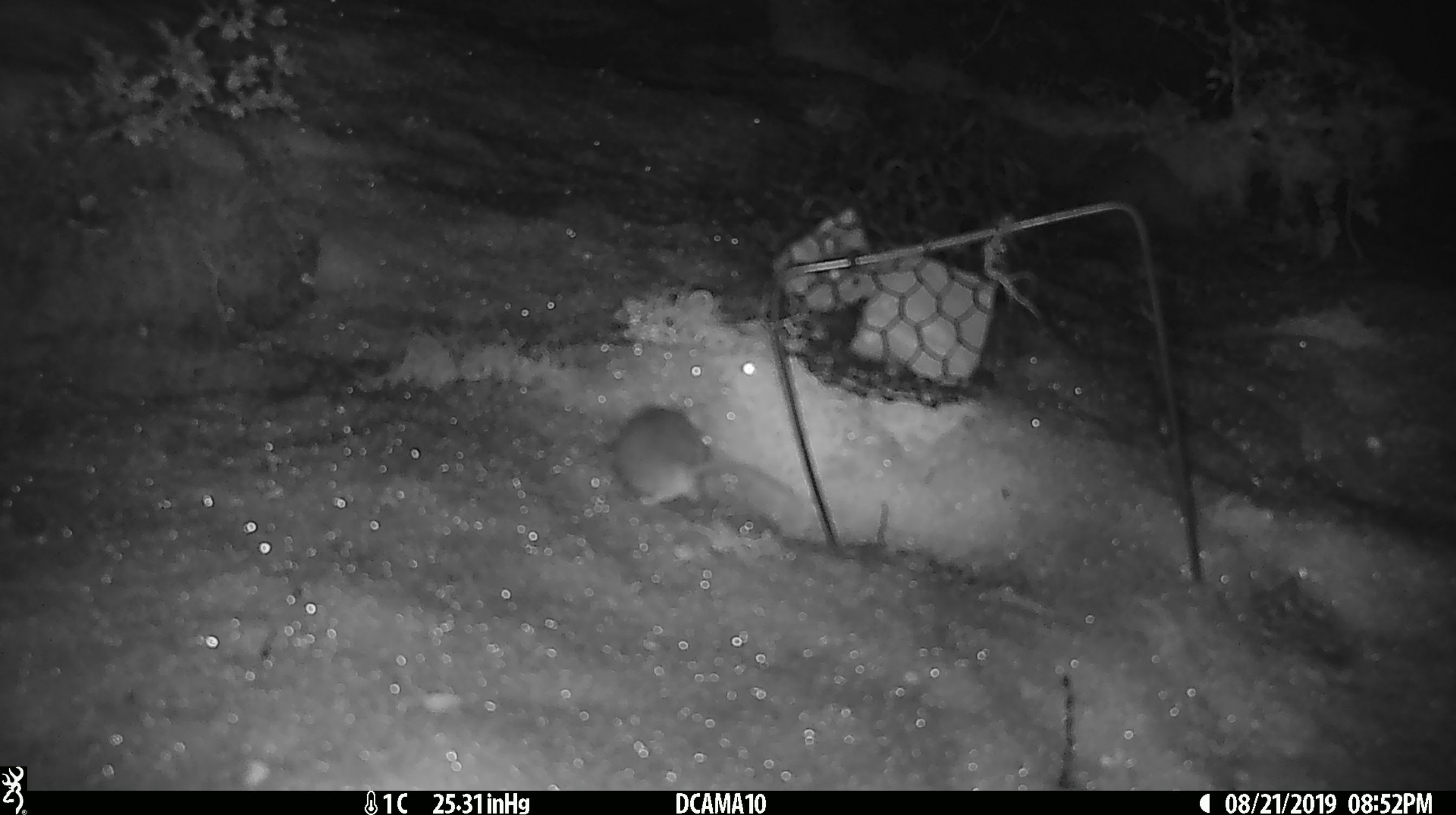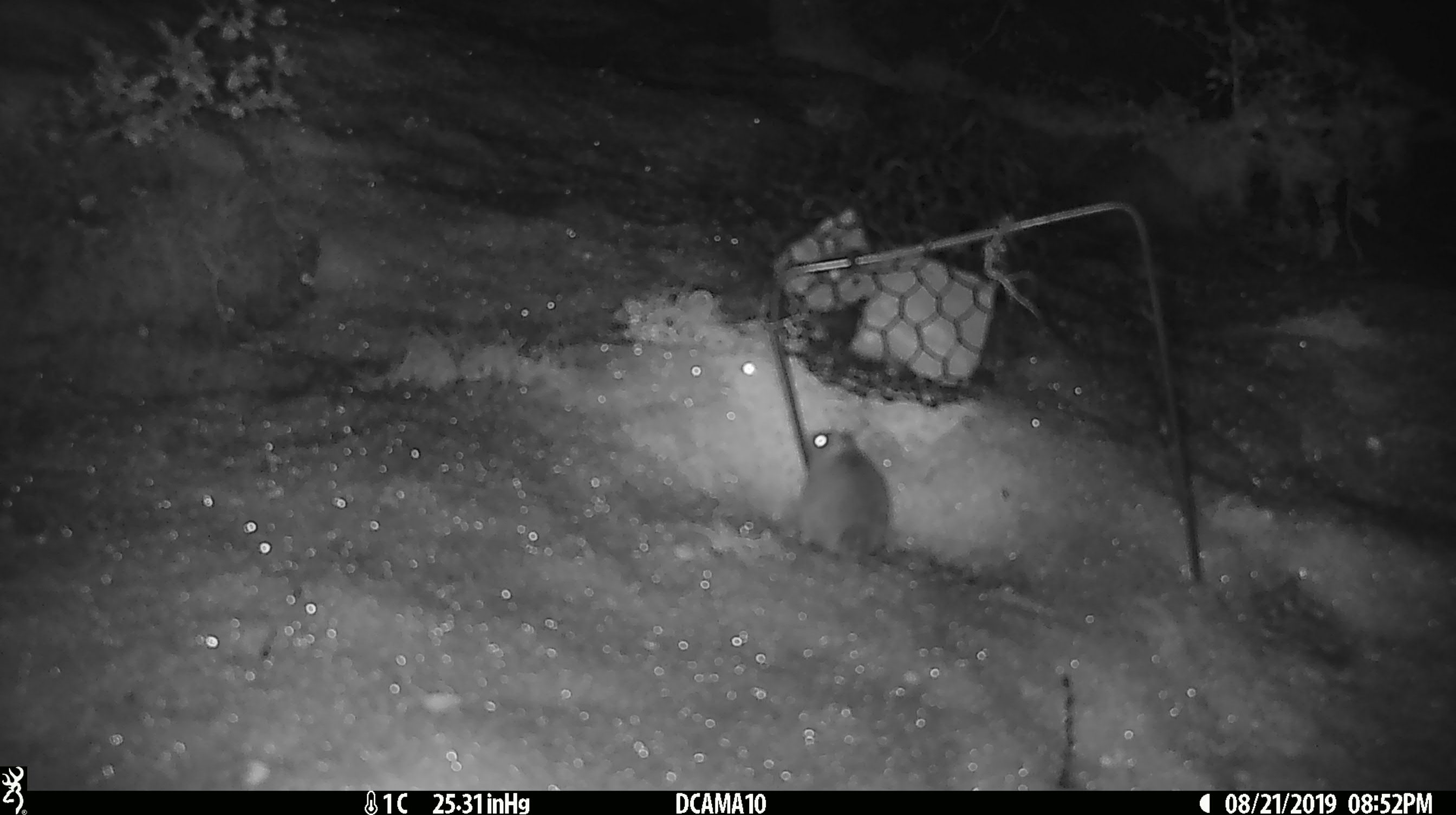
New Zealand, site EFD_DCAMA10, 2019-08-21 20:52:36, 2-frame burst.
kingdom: Animalia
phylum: Chordata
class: Mammalia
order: Rodentia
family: Muridae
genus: Mus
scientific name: Mus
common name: mouse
Mouse (Mus).